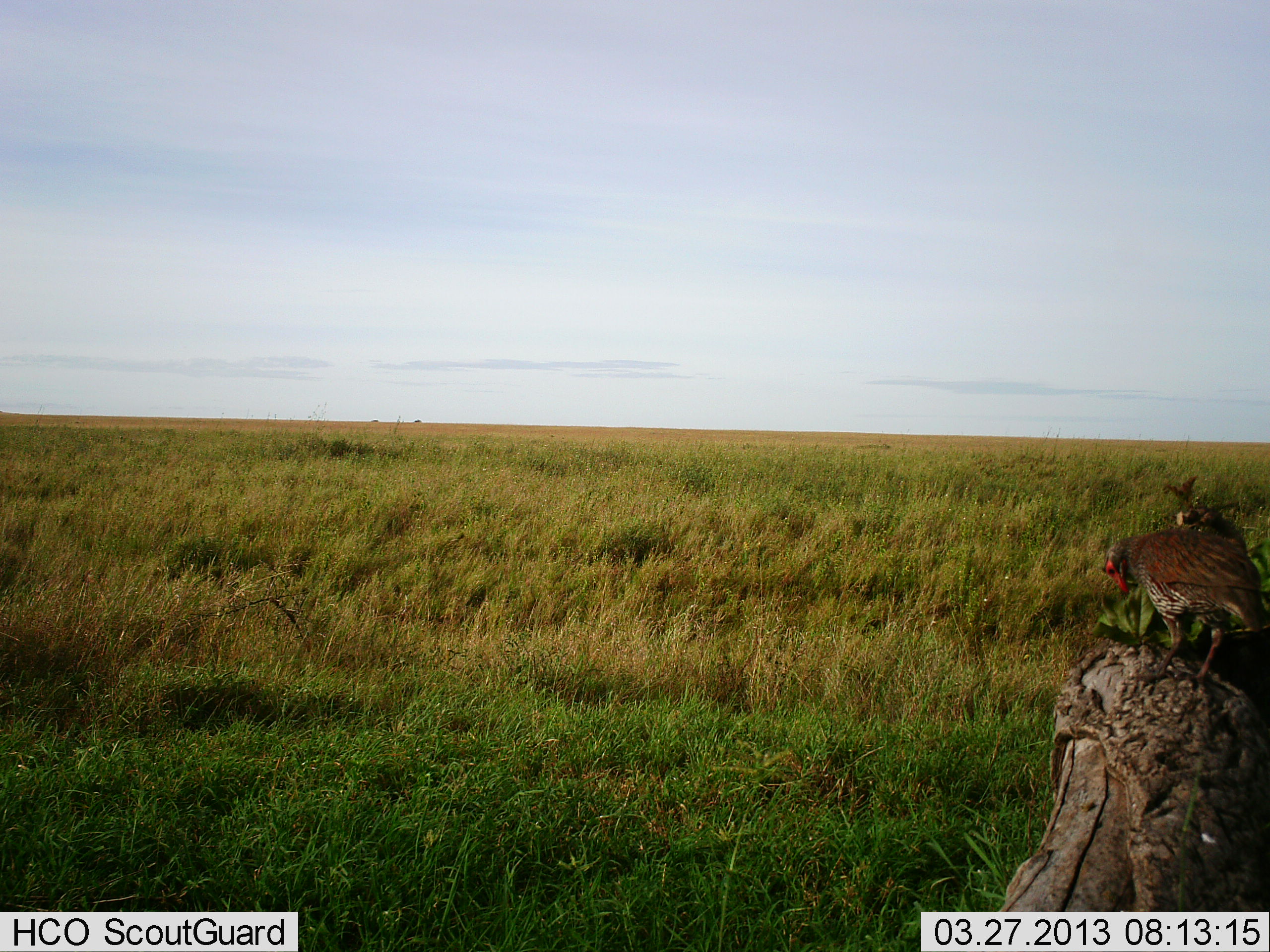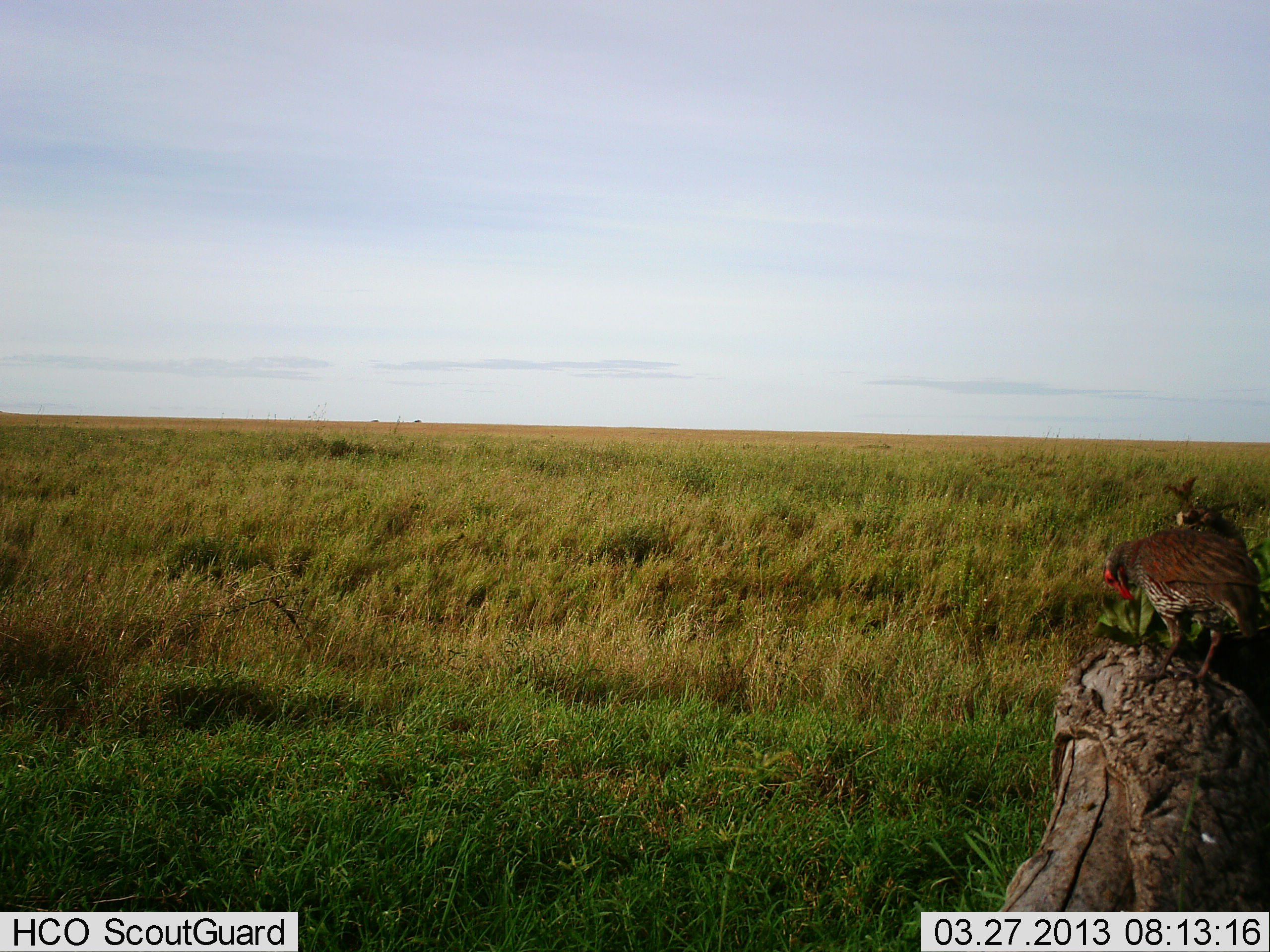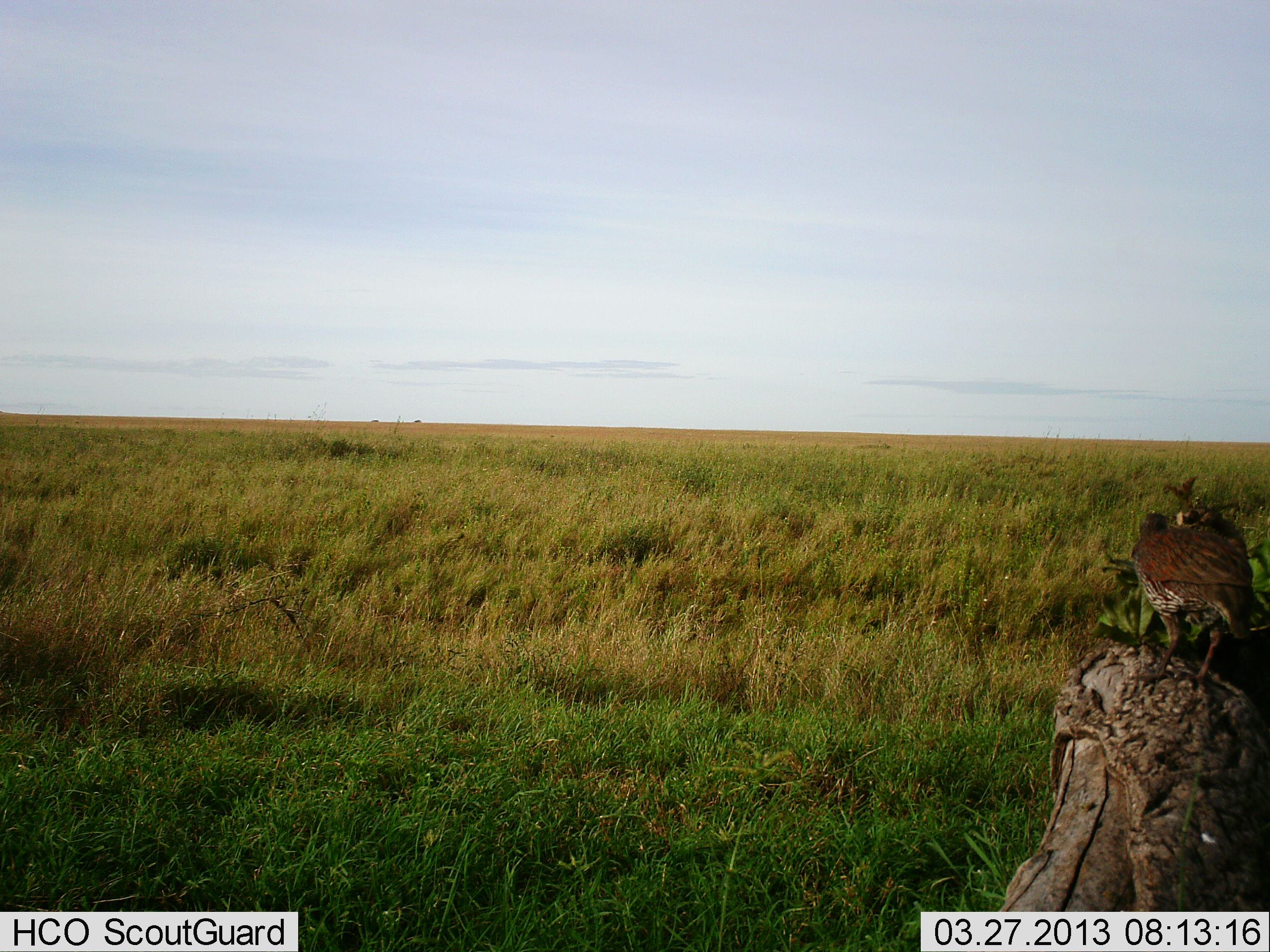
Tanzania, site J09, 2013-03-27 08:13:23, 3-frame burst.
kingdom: Animalia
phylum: Chordata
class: Aves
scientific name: Aves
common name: bird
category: otherbird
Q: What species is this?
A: Otherbird (bird) (Aves).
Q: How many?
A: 1.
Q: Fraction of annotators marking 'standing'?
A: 70%.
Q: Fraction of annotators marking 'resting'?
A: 10%.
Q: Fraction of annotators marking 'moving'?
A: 10%.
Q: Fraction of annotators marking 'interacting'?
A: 0%.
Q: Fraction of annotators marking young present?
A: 0%.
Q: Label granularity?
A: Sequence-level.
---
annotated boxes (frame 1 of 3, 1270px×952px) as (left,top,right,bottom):
animal: (1100,527,1270,689)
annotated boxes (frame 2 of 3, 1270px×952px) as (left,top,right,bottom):
animal: (1102,526,1265,690)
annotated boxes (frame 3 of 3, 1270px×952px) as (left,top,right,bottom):
animal: (1130,509,1256,685)